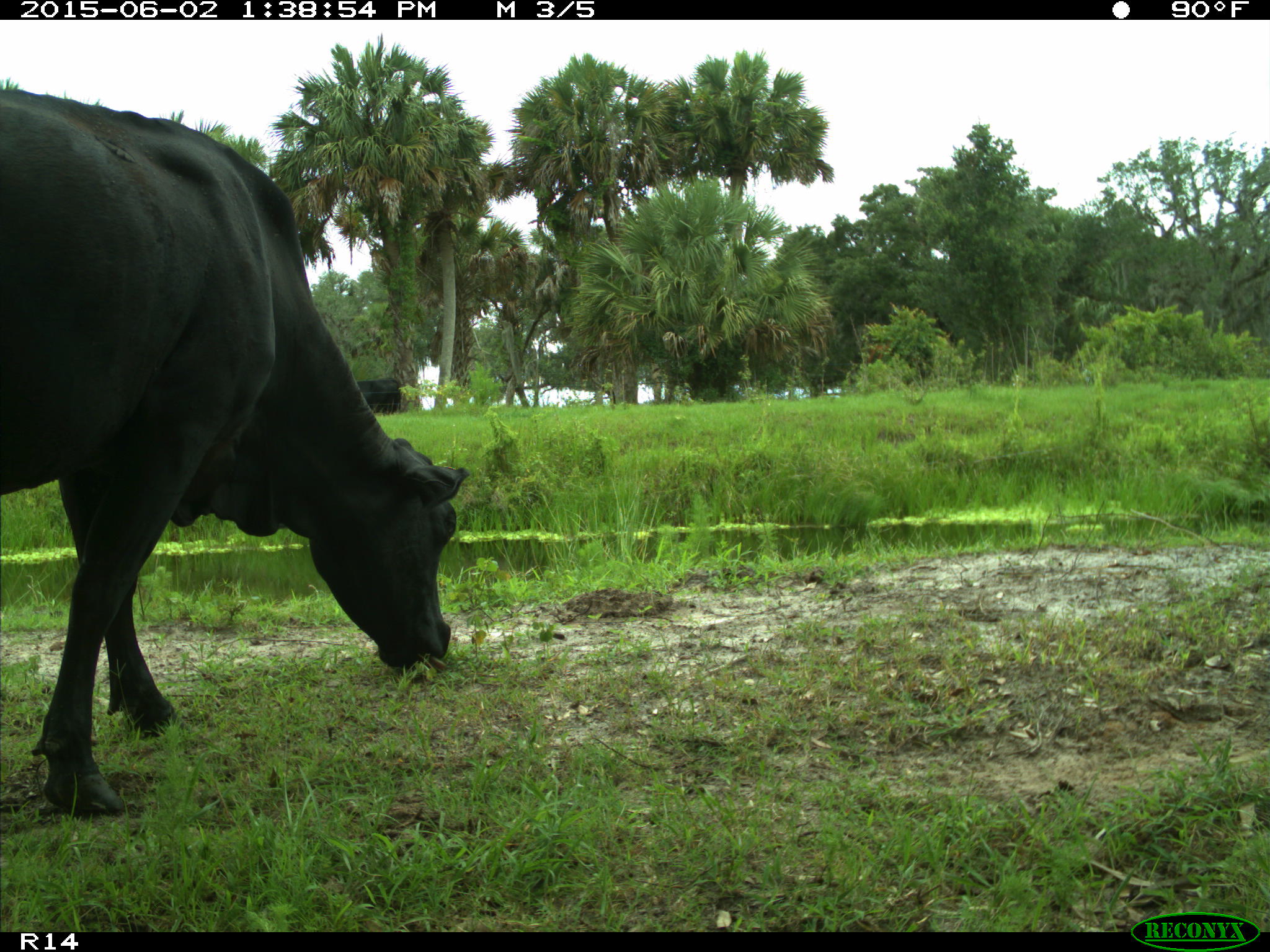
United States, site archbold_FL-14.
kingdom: Animalia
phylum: Chordata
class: Mammalia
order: Artiodactyla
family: Bovidae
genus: Bos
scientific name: Bos taurus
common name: domestic cow